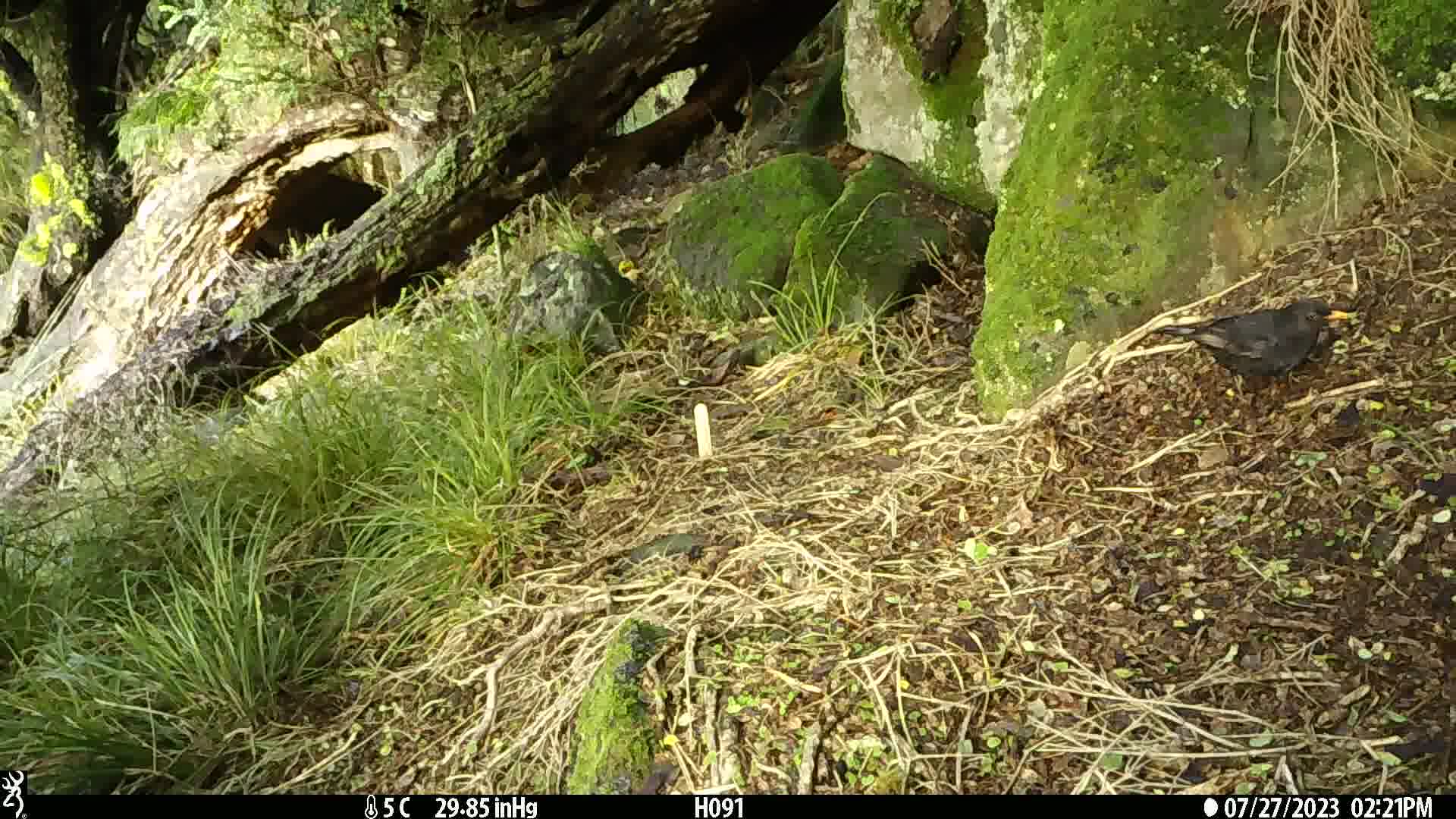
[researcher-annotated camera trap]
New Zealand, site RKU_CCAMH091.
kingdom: Animalia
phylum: Chordata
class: Aves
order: Passeriformes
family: Turdidae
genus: Turdus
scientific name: Turdus merula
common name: eurasian blackbird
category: blackbird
Blackbird (eurasian blackbird) (Turdus merula).